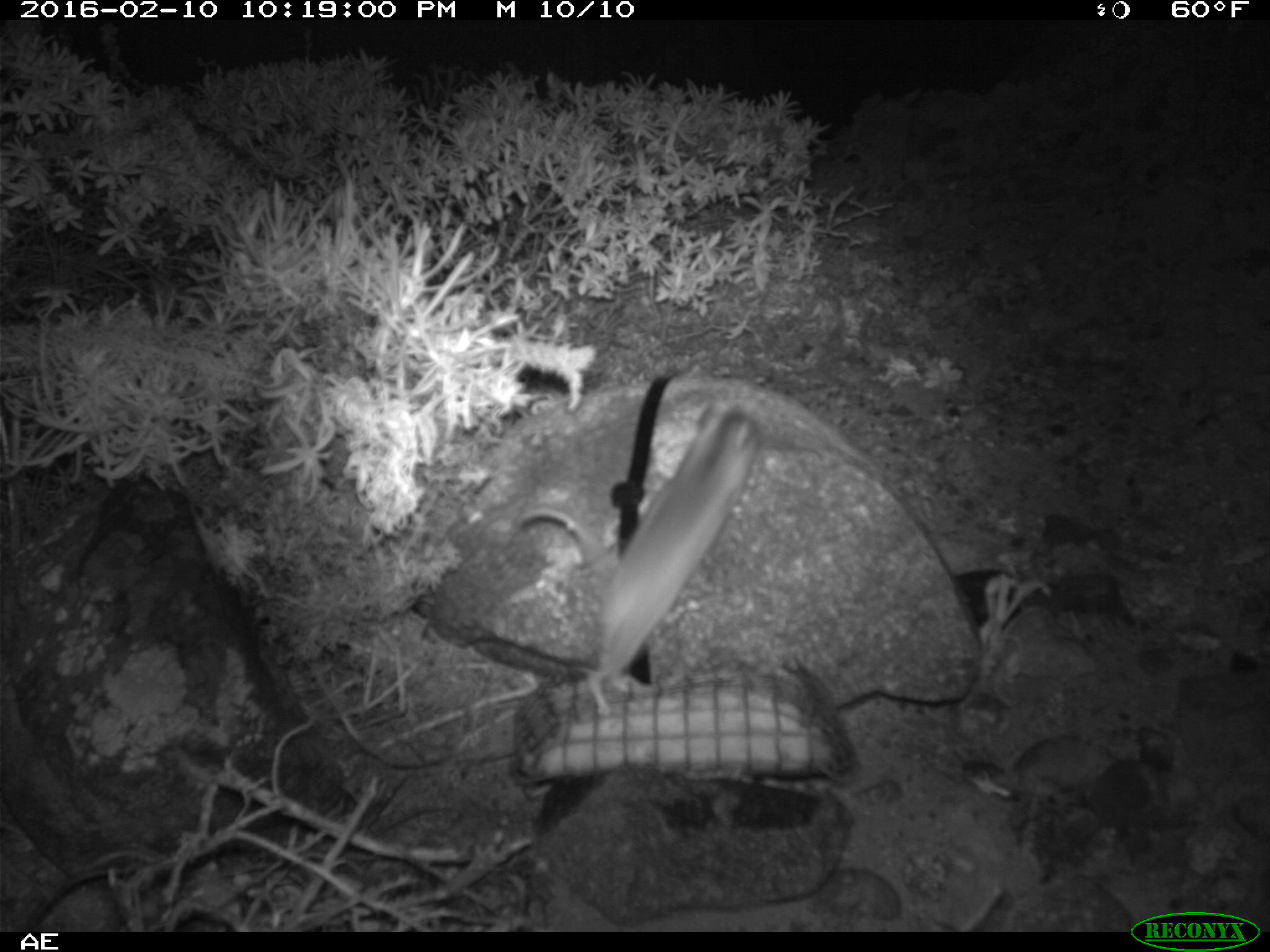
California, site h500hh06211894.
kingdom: Animalia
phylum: Chordata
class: Mammalia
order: Rodentia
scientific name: Rodentia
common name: rodent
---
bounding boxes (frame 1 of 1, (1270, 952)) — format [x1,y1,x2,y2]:
rodent: [513,403,762,715]